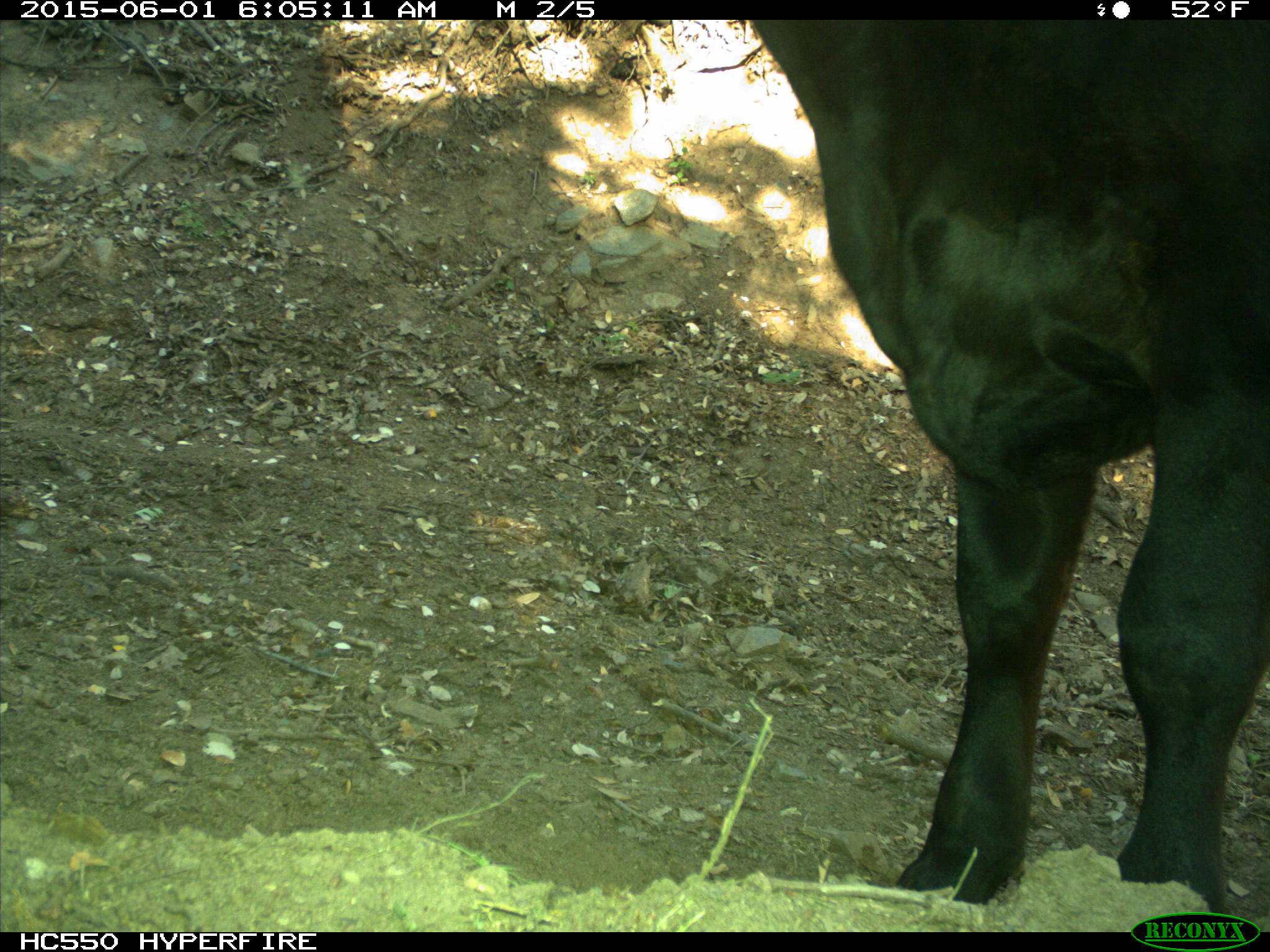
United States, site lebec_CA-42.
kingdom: Animalia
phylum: Chordata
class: Mammalia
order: Artiodactyla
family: Bovidae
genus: Bos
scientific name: Bos taurus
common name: domestic cow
Bos taurus (domestic cow).